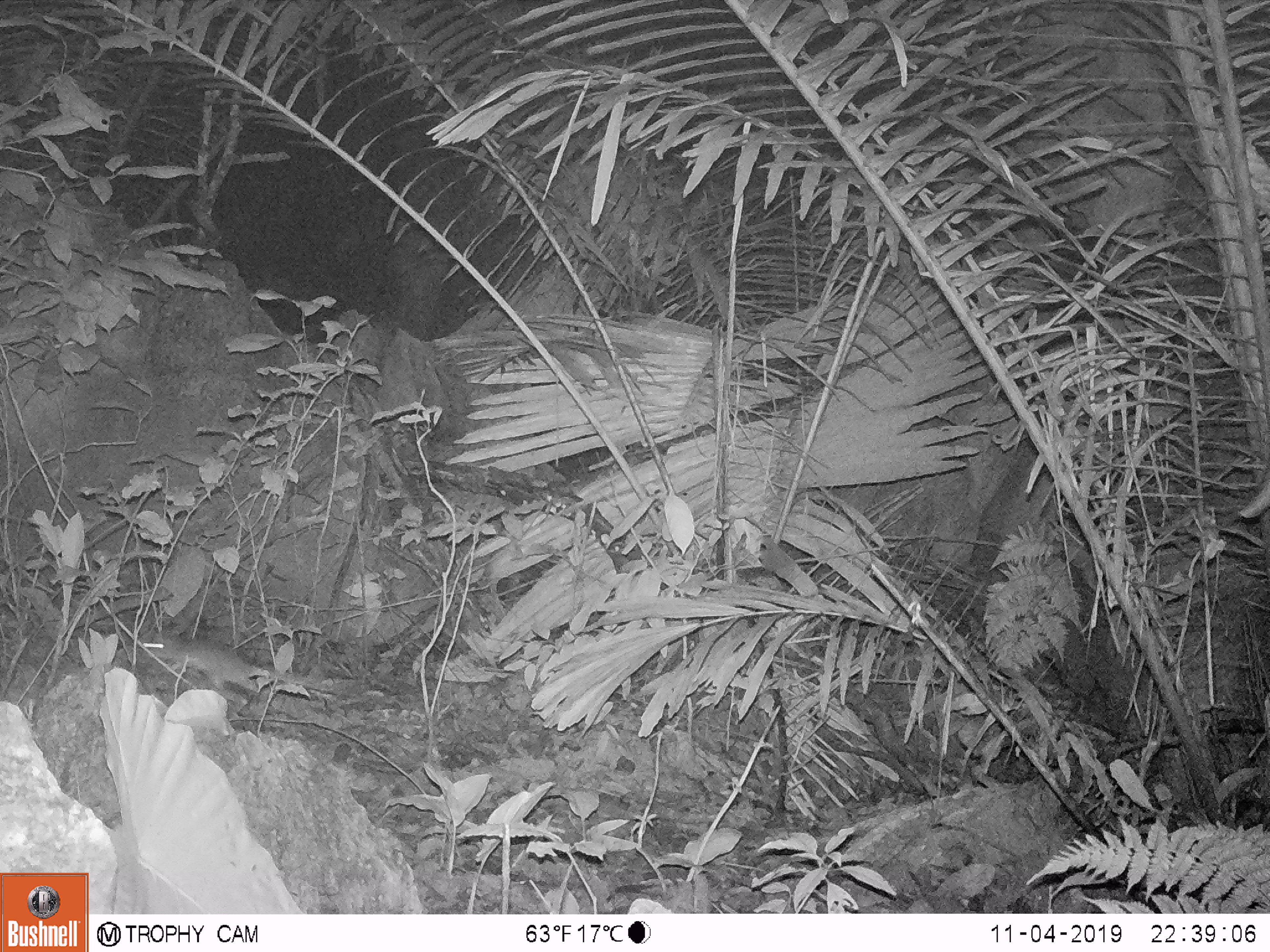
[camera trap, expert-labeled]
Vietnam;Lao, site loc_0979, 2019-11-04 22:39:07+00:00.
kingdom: Animalia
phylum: Chordata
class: Mammalia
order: Rodentia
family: Muridae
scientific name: Muridae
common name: old-world mice and rats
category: unidentified murid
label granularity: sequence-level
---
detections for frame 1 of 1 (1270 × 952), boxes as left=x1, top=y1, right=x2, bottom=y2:
unidentified murid: left=136, top=629, right=374, bottom=703